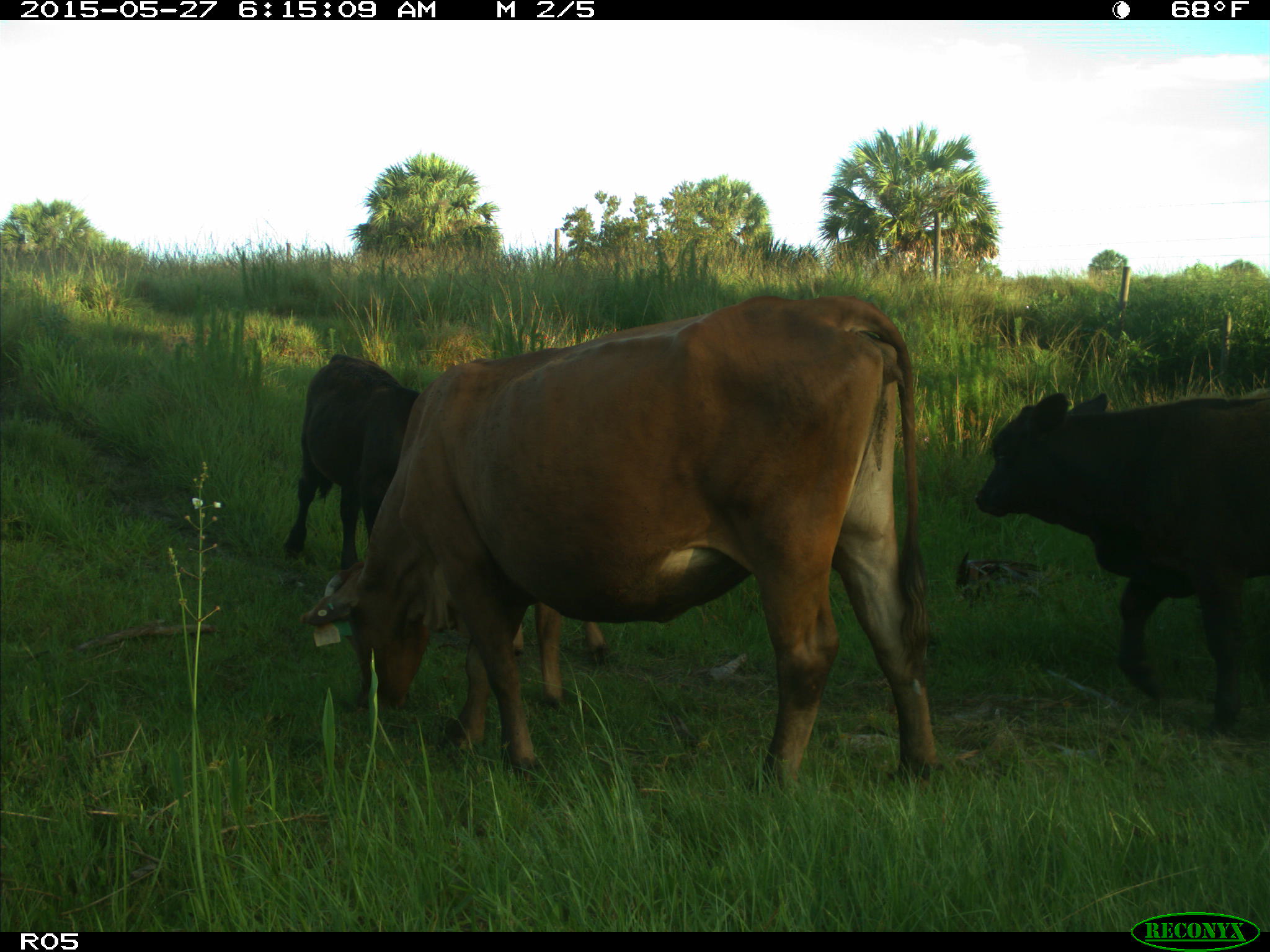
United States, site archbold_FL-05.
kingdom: Animalia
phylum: Chordata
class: Mammalia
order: Artiodactyla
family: Bovidae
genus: Bos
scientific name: Bos taurus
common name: domestic cow